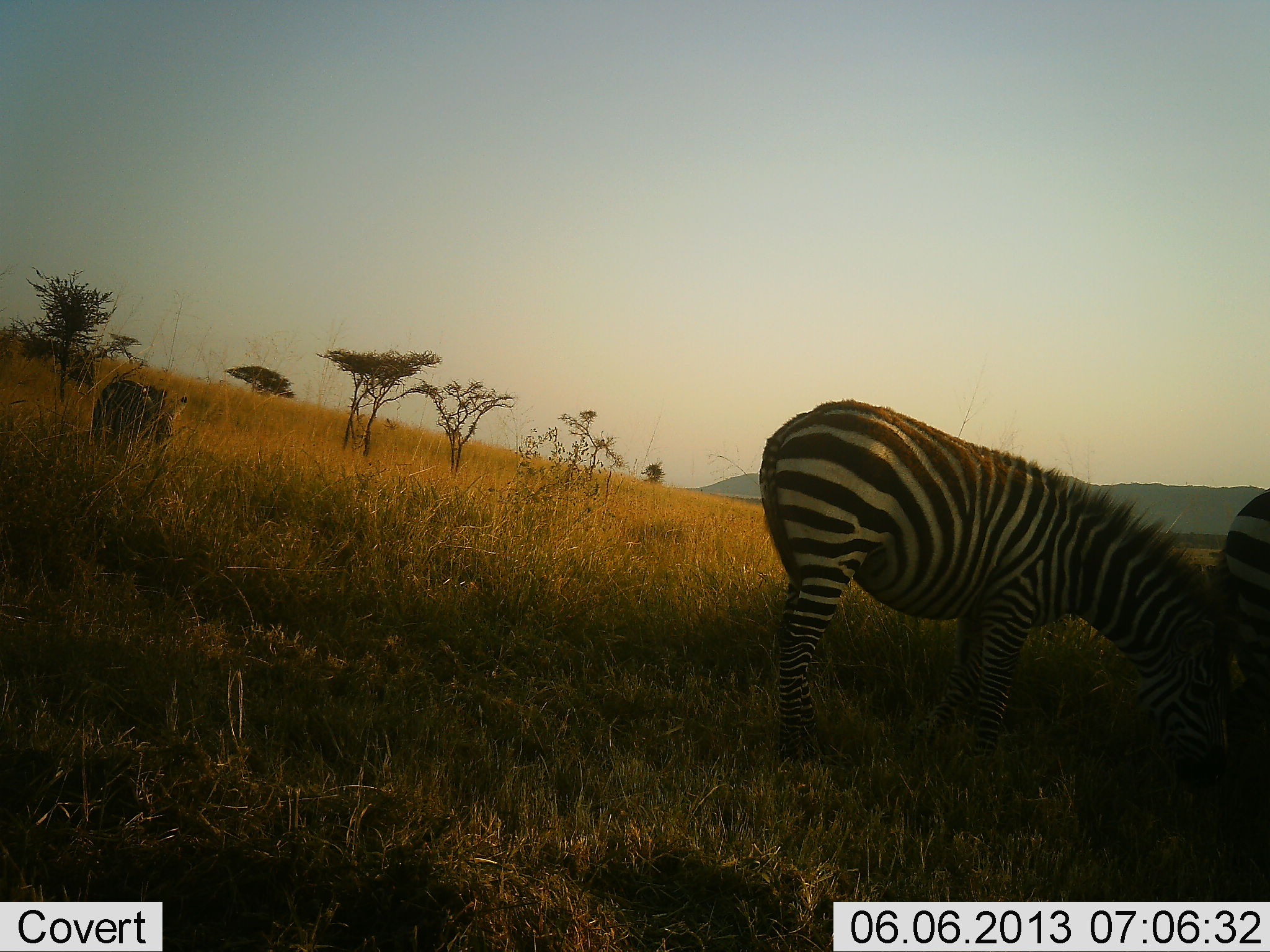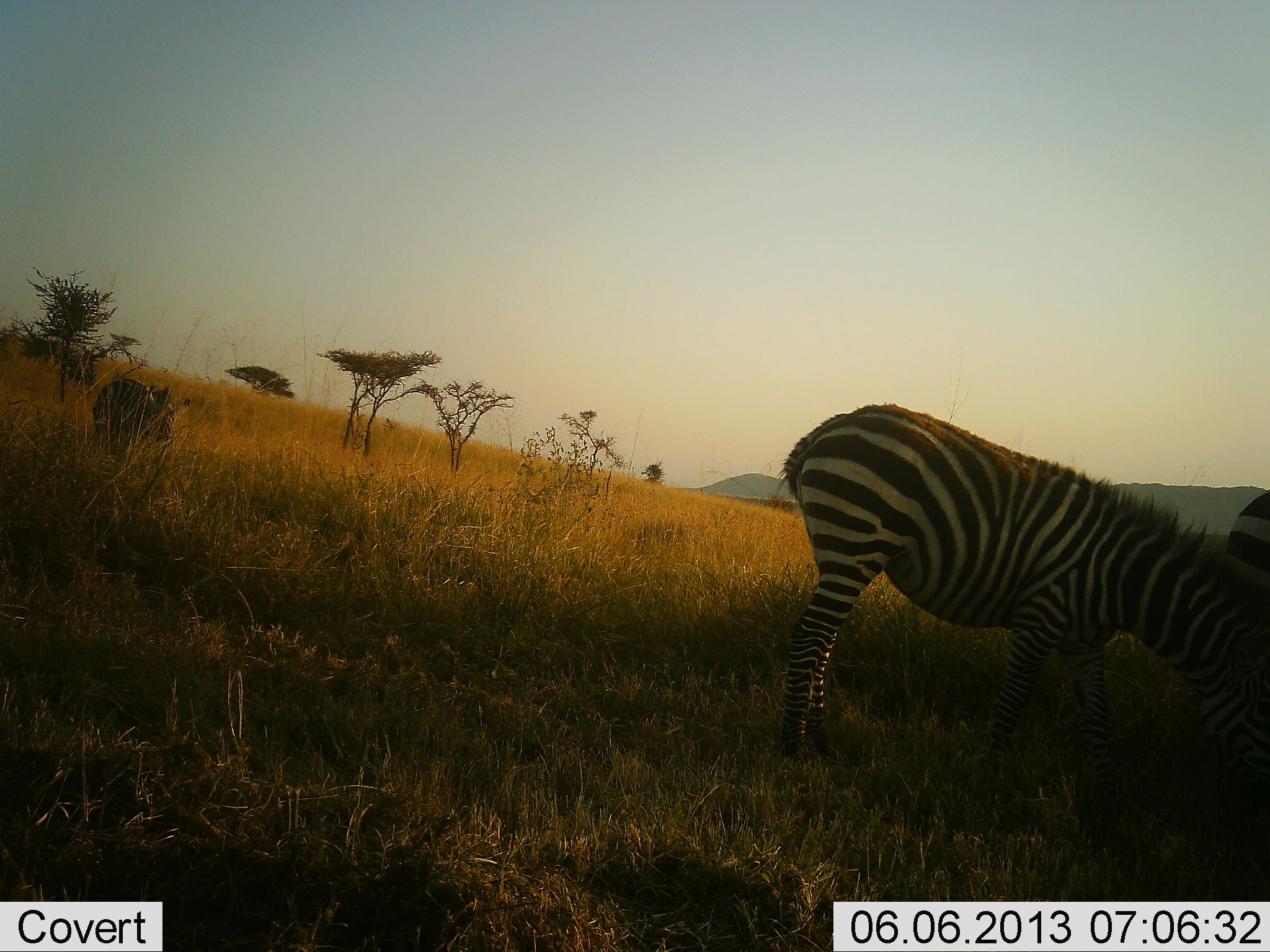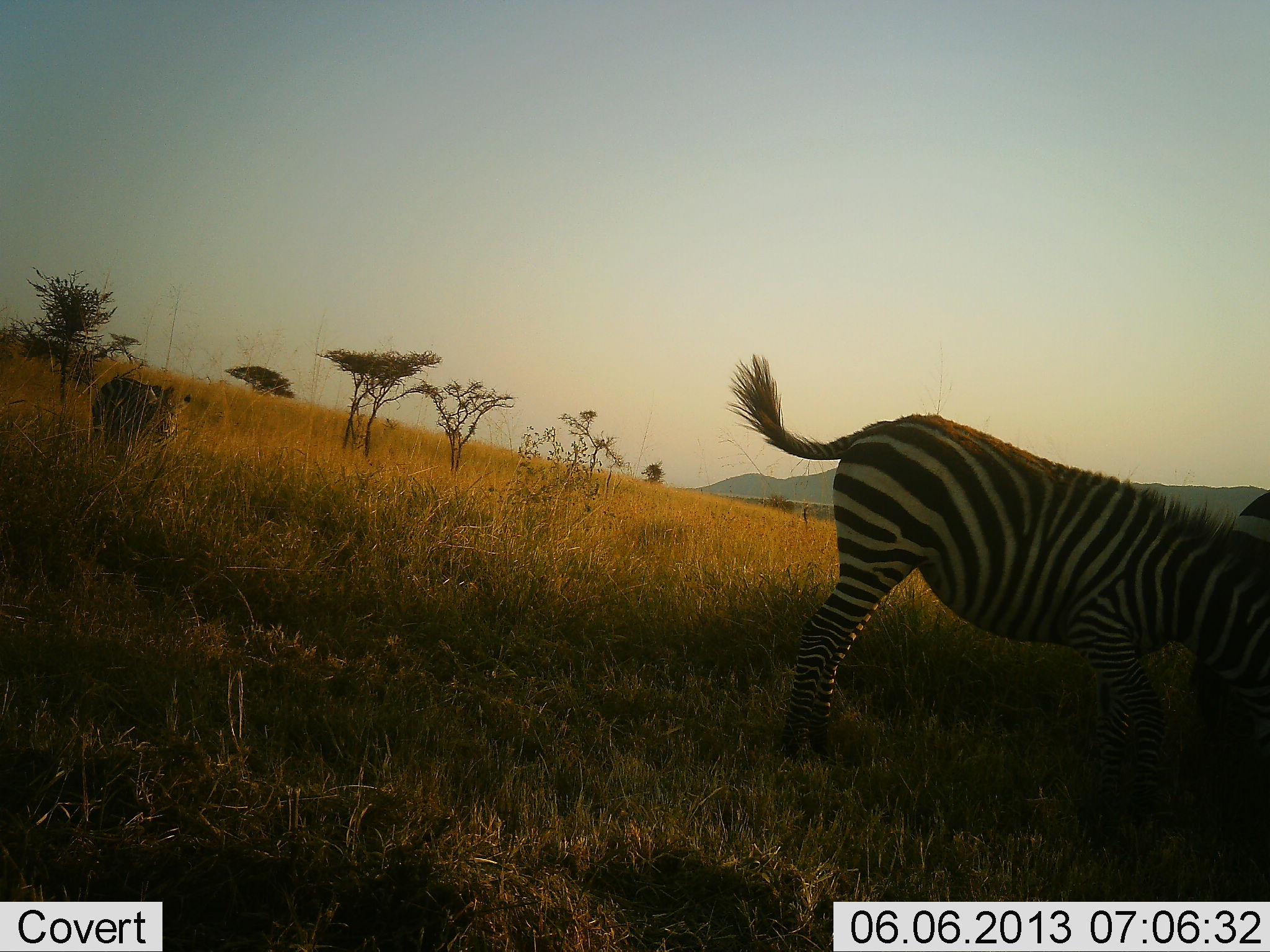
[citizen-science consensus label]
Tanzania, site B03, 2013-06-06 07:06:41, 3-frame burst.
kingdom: Animalia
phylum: Chordata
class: Mammalia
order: Perissodactyla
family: Equidae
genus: Equus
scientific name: Equus quagga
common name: plains zebra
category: zebra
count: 3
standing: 38%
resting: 0%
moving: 16%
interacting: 0%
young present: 6%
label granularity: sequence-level